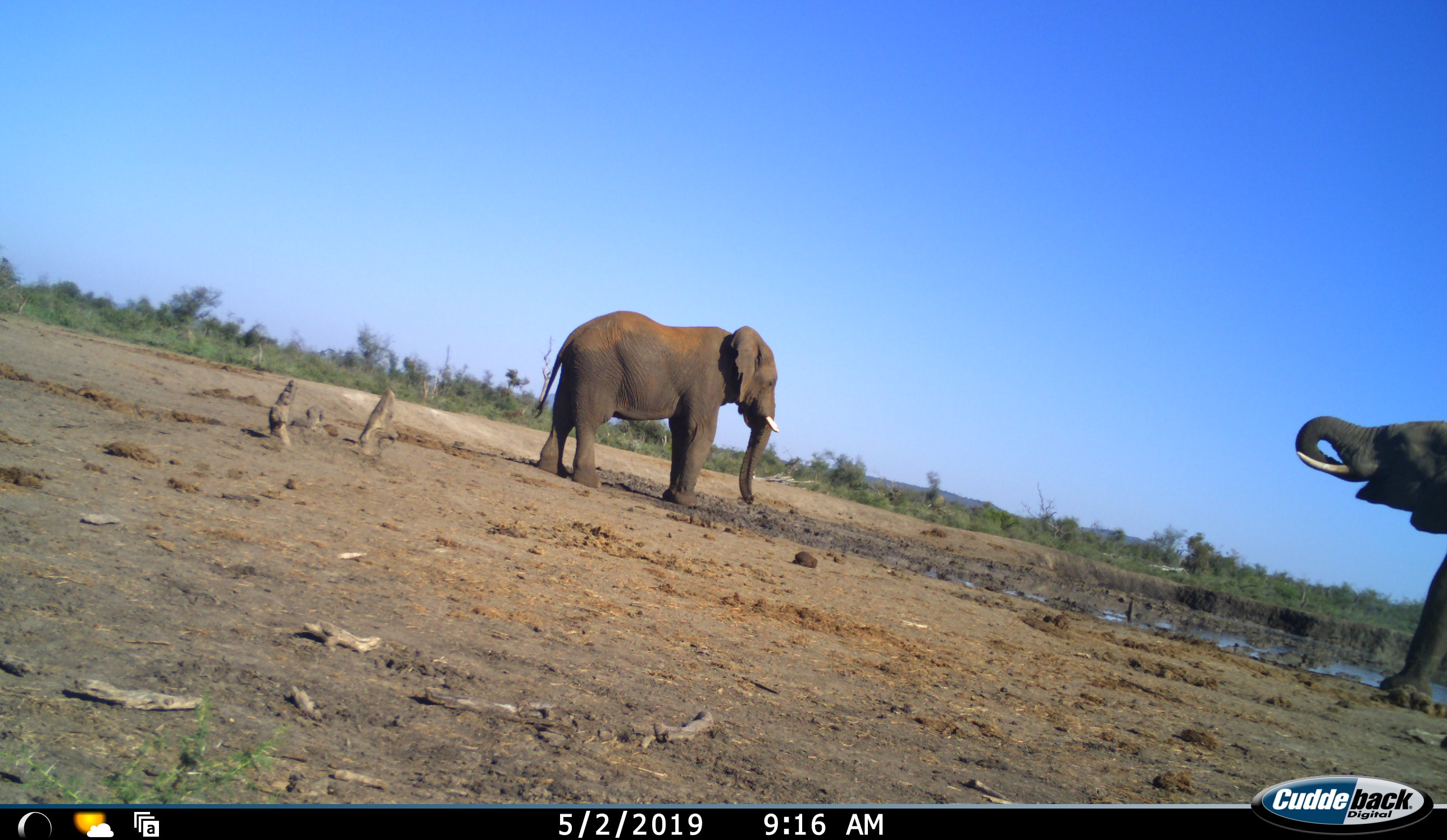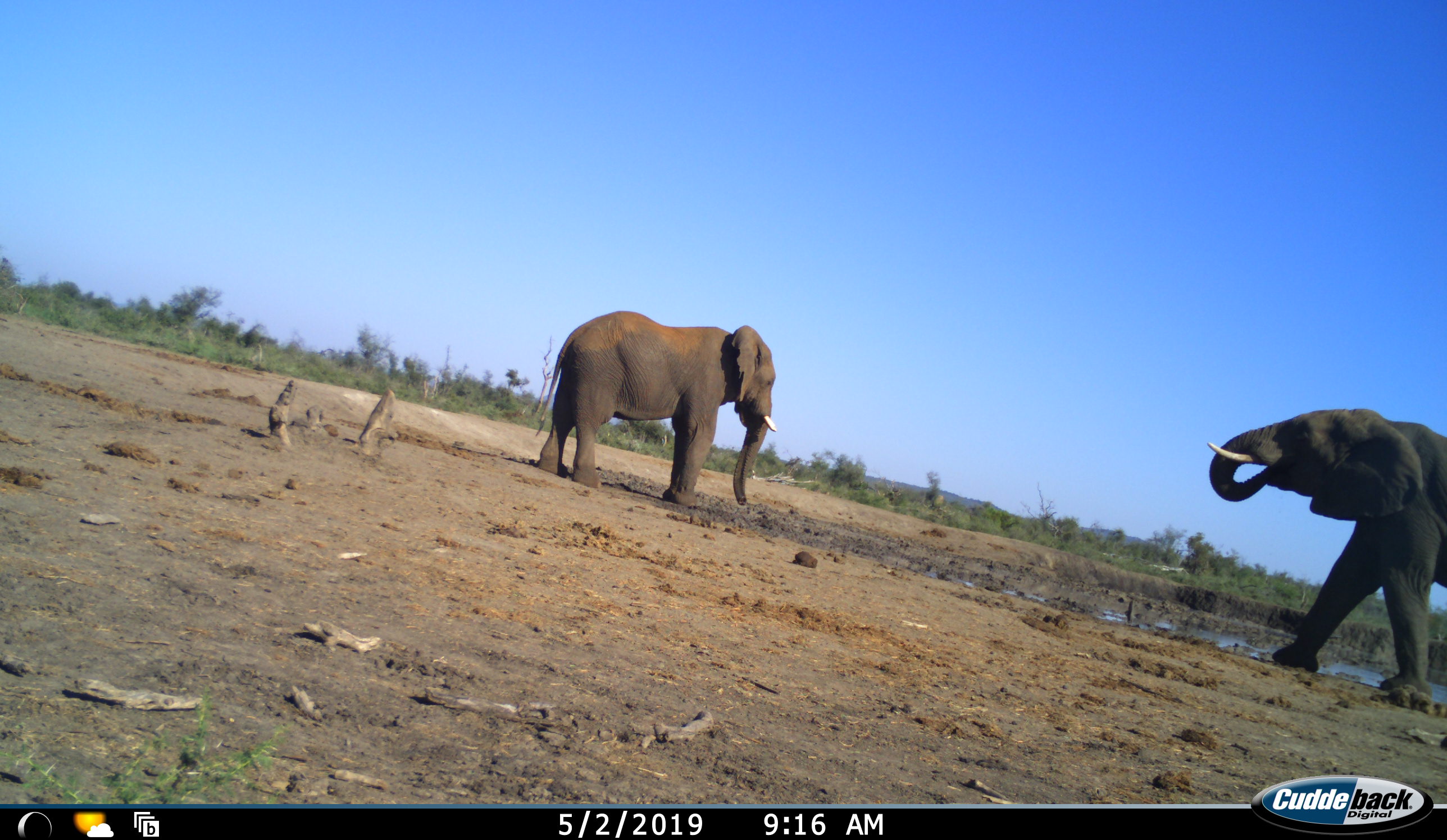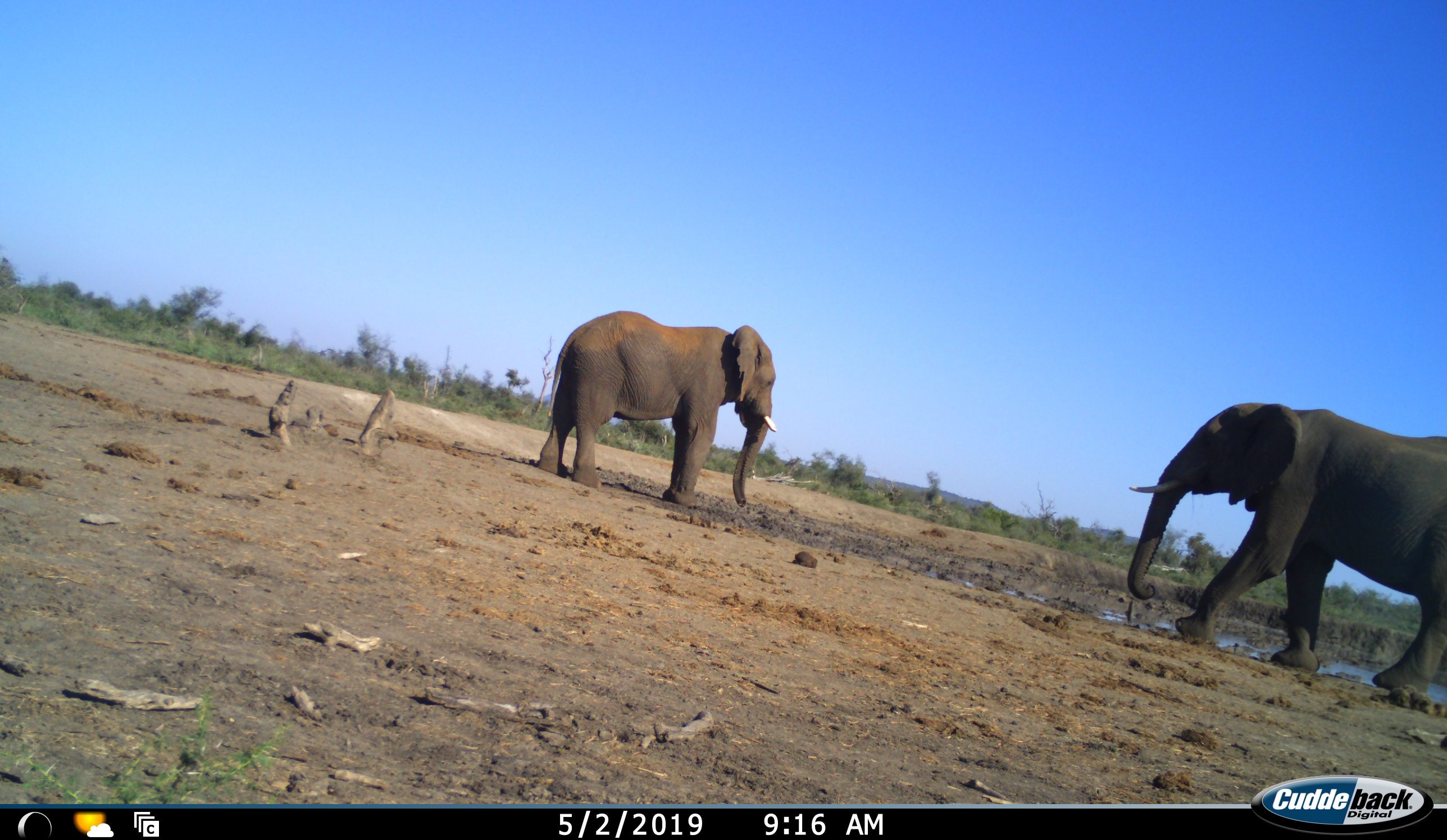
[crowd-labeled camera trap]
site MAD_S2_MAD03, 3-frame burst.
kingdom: Animalia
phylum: Chordata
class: Mammalia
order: Proboscidea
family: Elephantidae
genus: Loxodonta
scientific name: Loxodonta africana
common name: african bush elephant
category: elephant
Elephant (african bush elephant) (Loxodonta africana), count 2. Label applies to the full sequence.